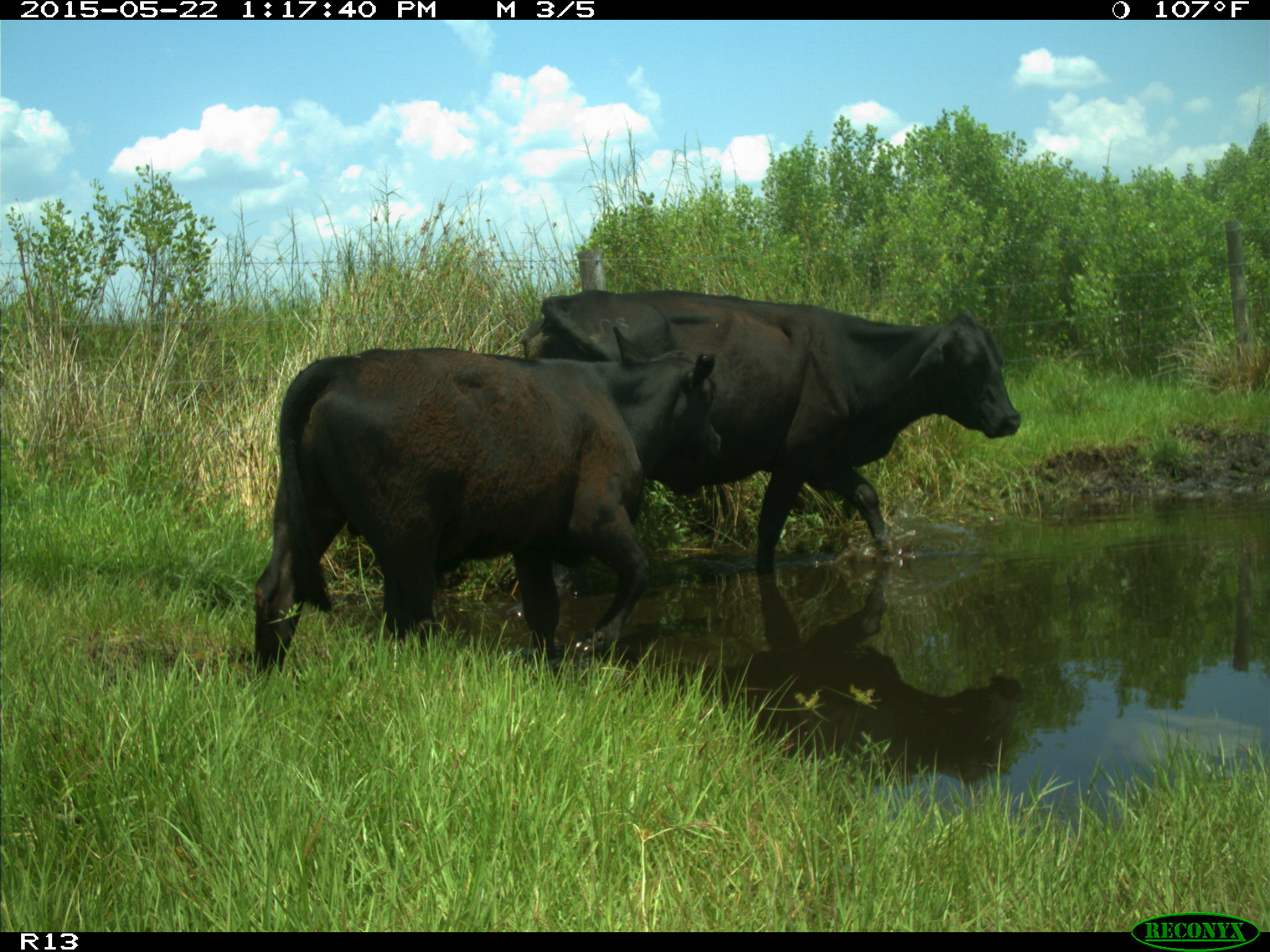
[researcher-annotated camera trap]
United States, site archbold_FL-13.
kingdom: Animalia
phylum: Chordata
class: Mammalia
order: Artiodactyla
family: Bovidae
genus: Bos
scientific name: Bos taurus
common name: domestic cow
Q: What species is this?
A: Bos taurus (domestic cow).